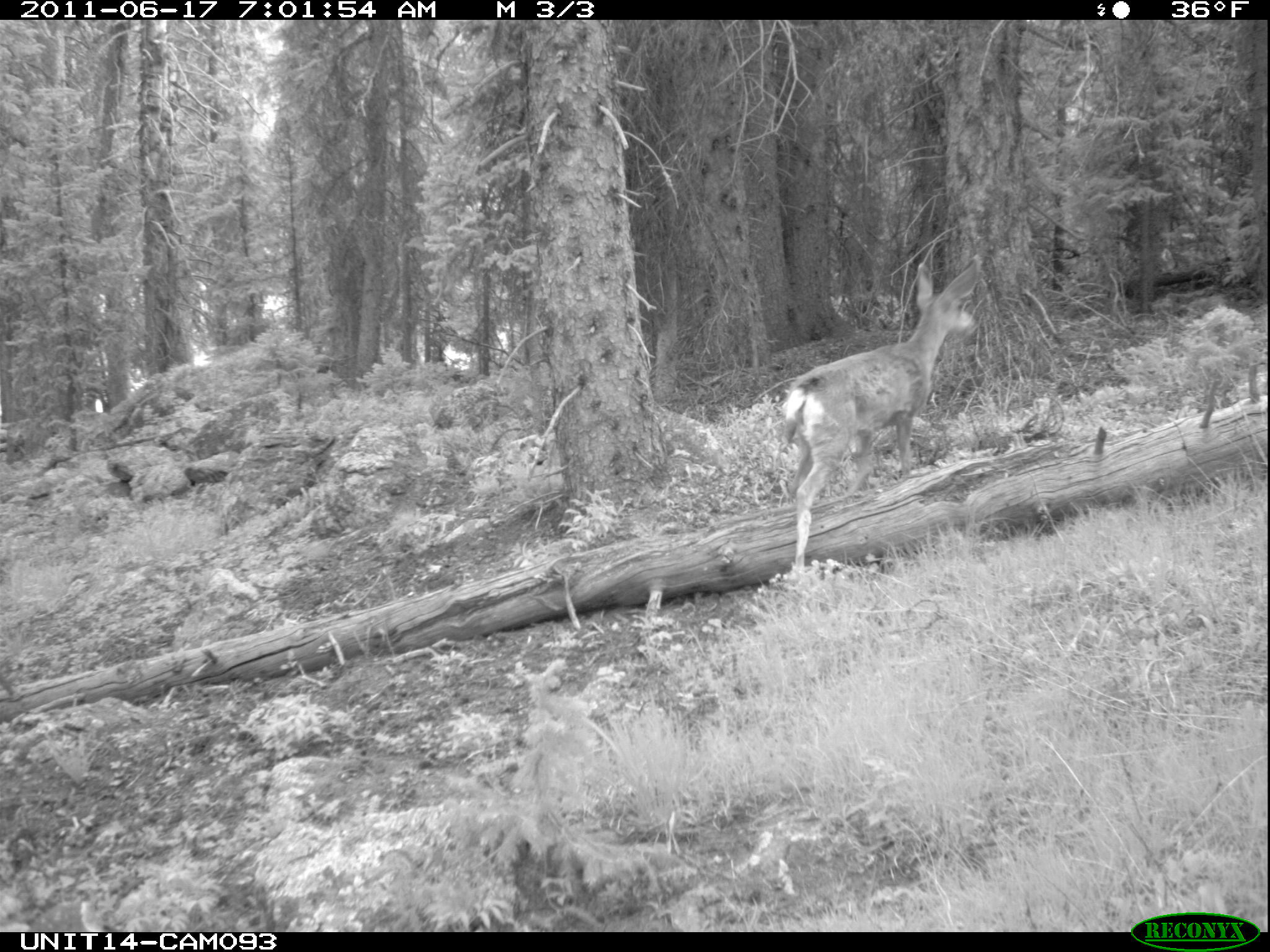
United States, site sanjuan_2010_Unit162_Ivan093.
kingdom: Animalia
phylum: Chordata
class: Mammalia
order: Artiodactyla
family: Cervidae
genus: Odocoileus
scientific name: Odocoileus hemionus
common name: mule deer